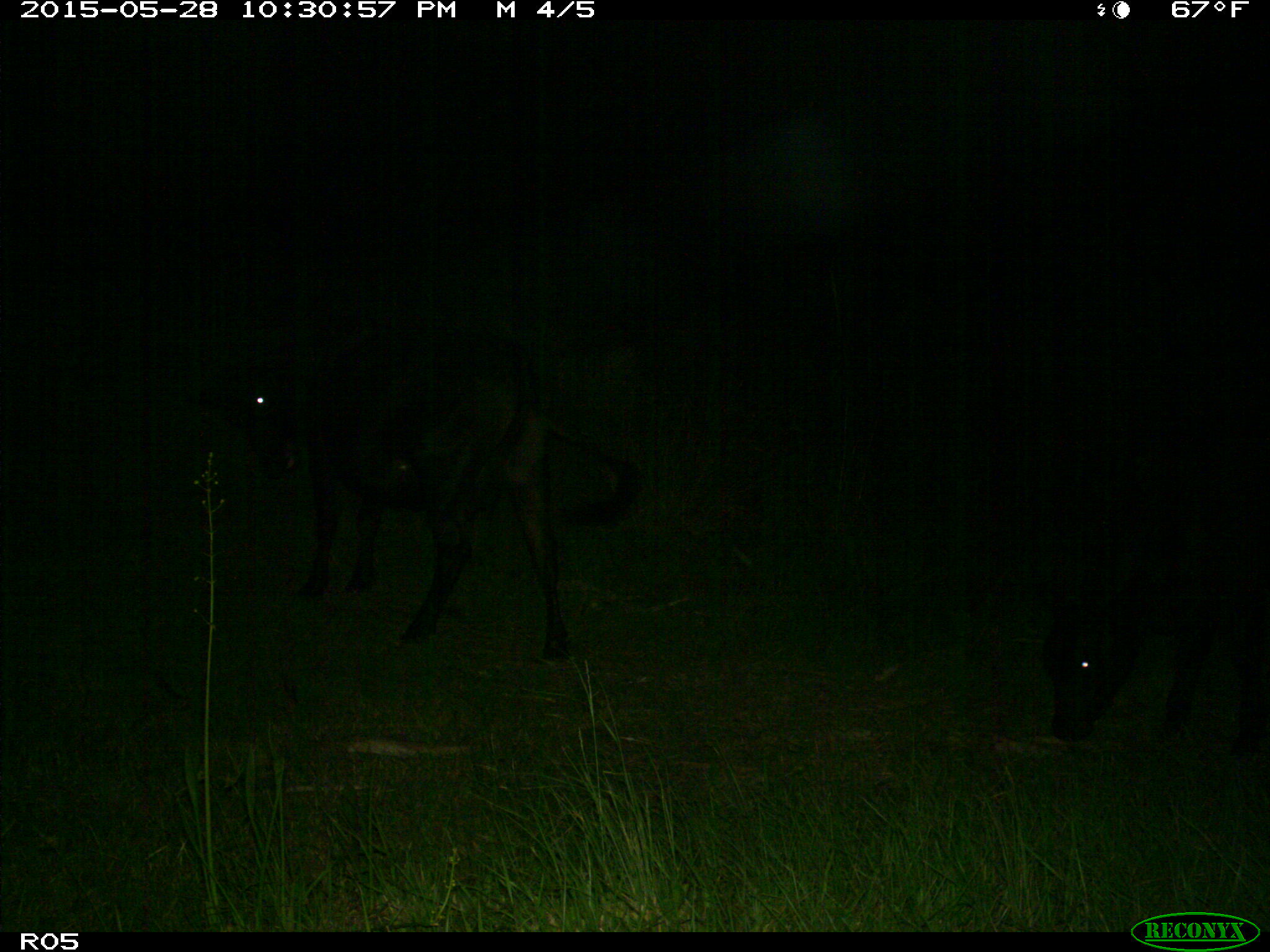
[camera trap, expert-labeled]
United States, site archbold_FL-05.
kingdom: Animalia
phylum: Chordata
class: Mammalia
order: Artiodactyla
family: Bovidae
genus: Bos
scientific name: Bos taurus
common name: domestic cow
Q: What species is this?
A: Bos taurus (domestic cow).